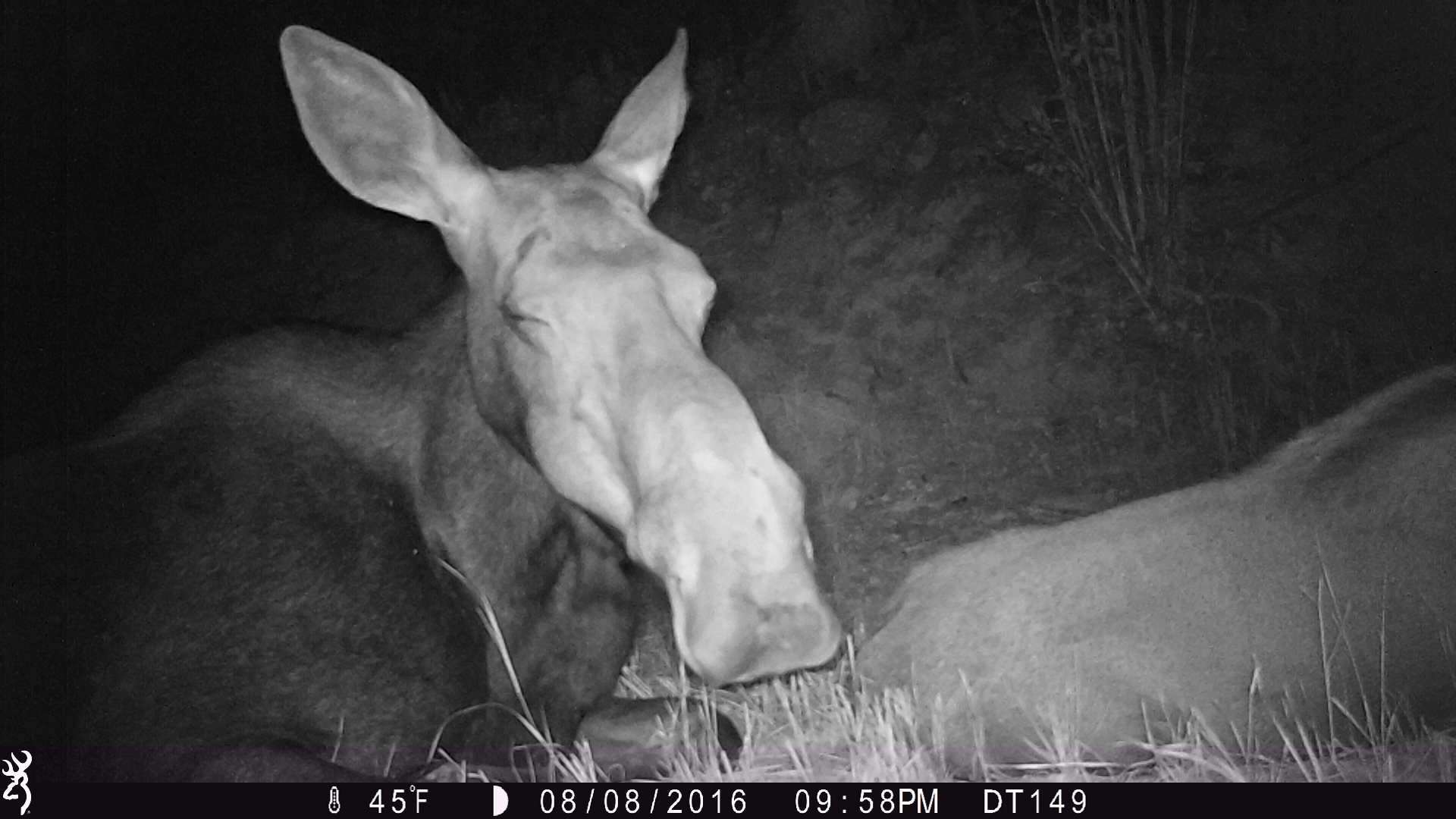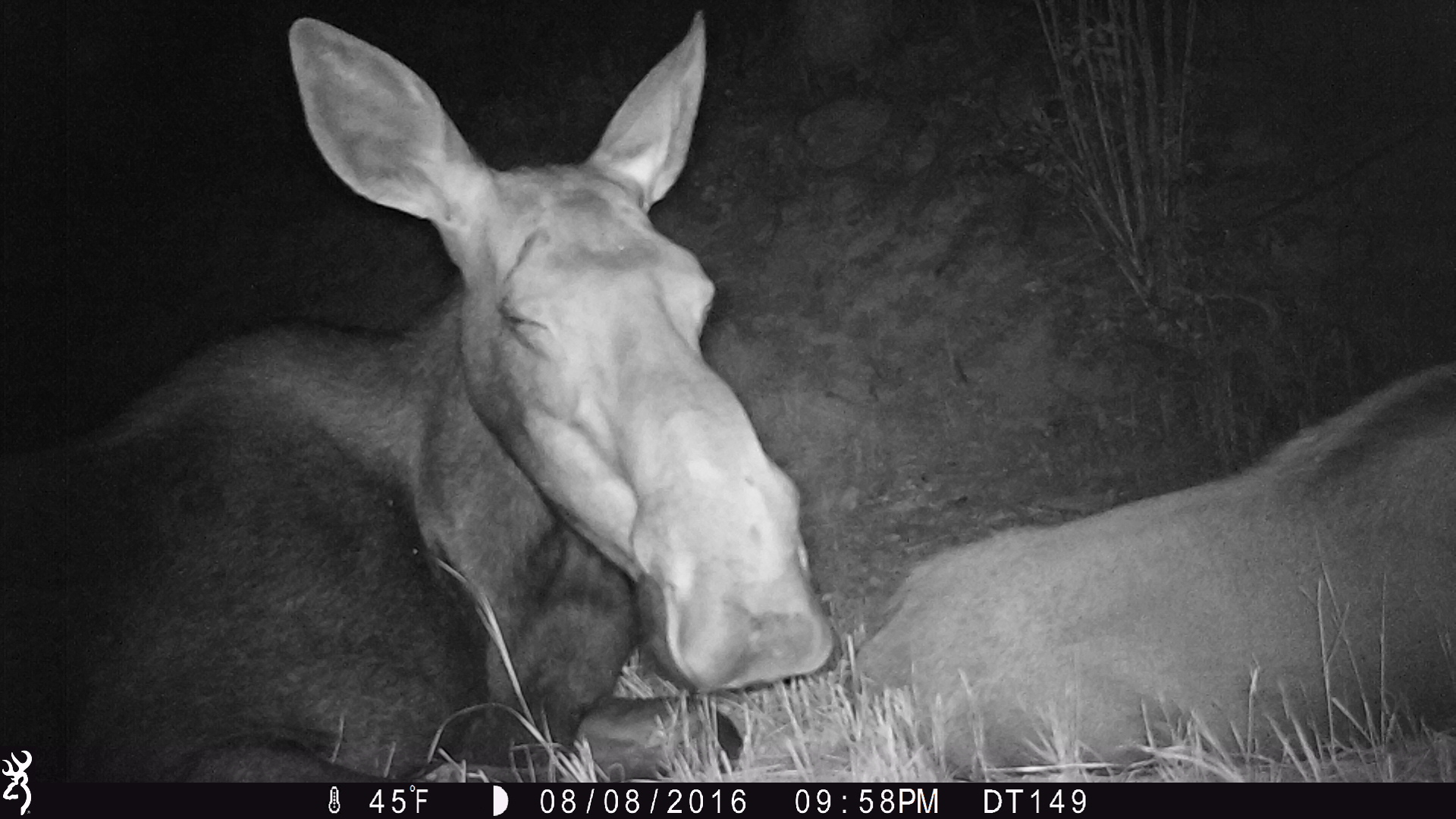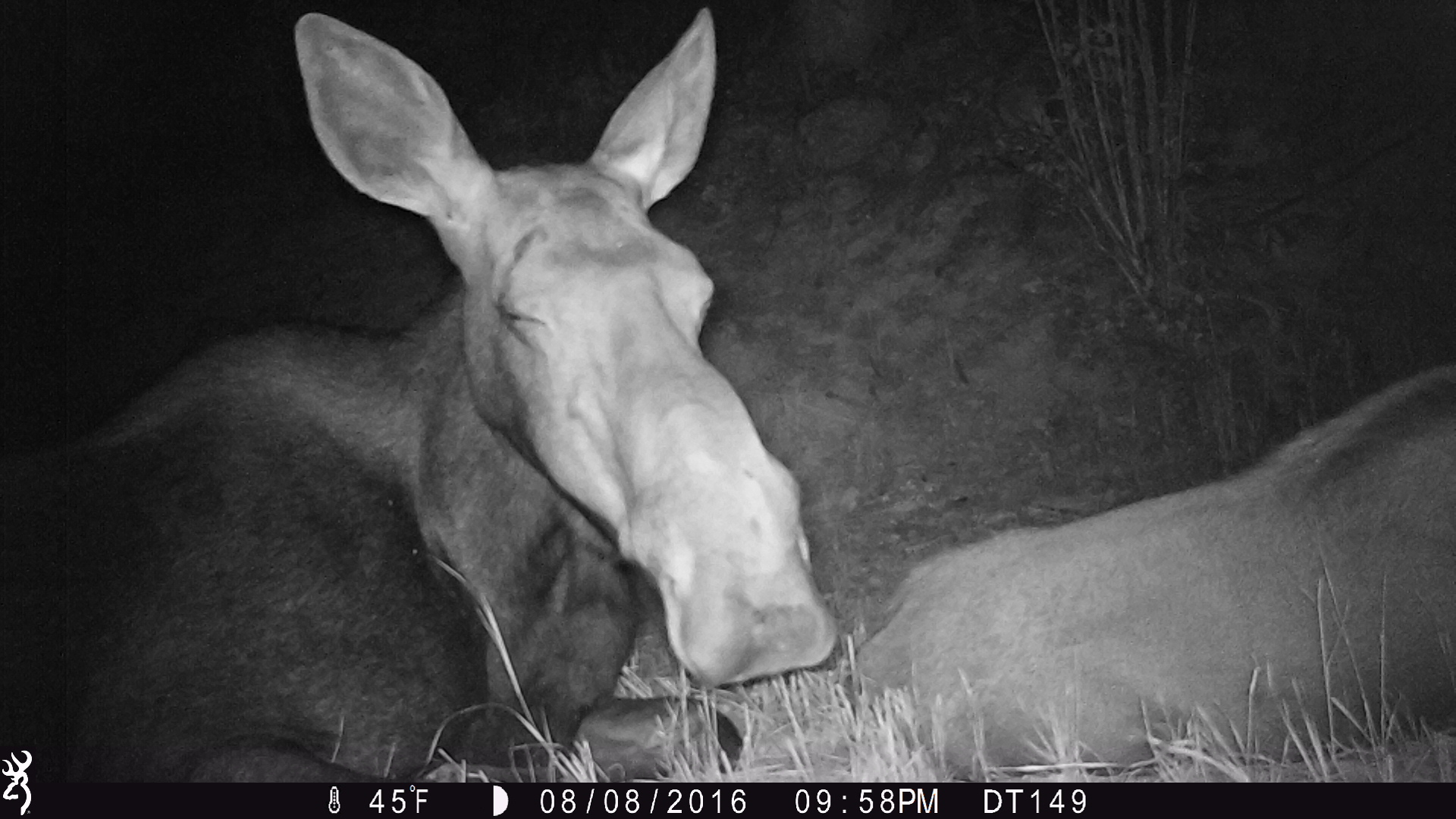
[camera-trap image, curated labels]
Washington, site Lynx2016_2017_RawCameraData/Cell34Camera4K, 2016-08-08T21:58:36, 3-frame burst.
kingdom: Animalia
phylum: Chordata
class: Mammalia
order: Artiodactyla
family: Cervidae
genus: Alces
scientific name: Alces alces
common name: moose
Alces alces (moose). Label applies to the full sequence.